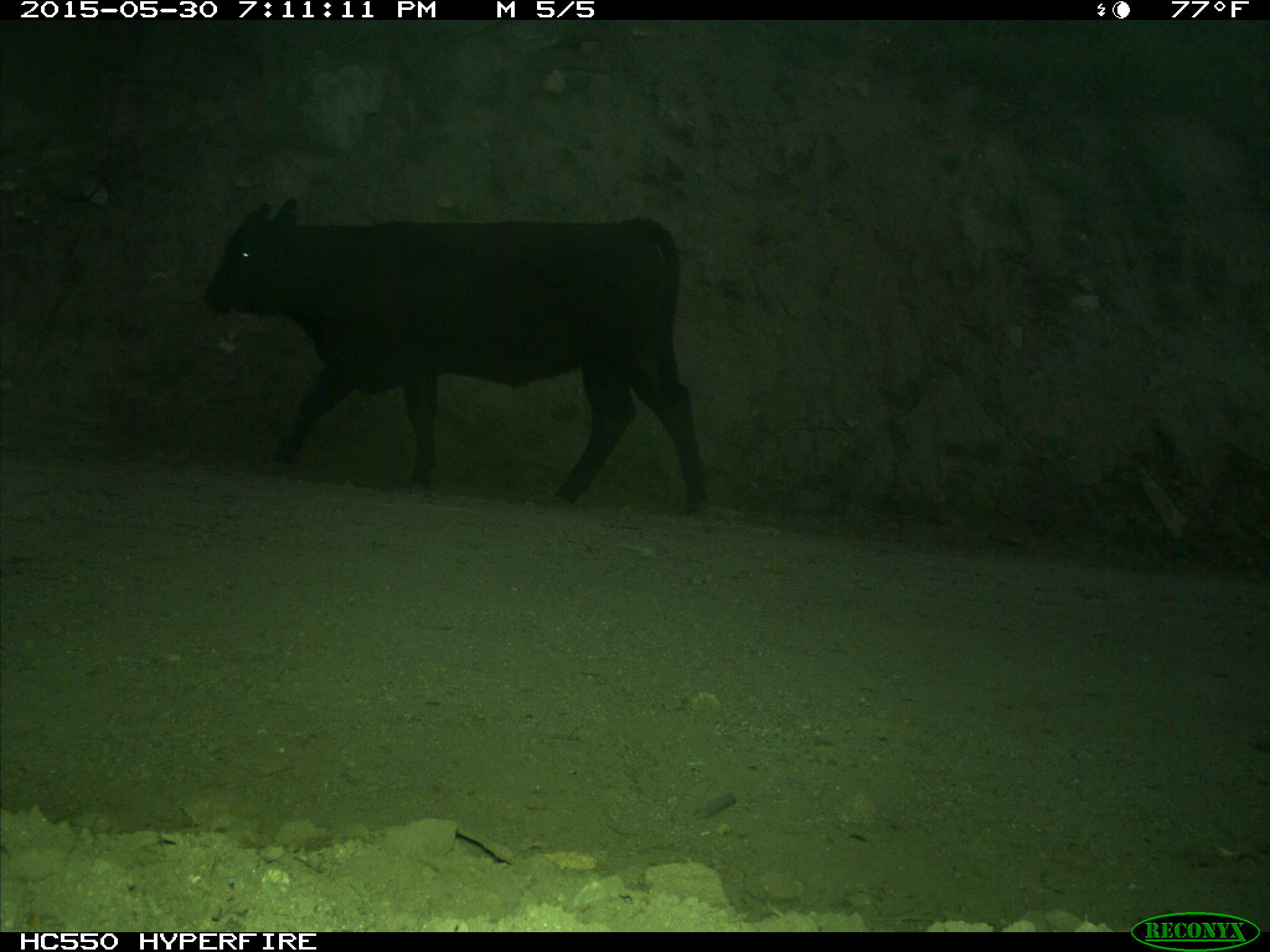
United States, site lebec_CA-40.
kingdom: Animalia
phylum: Chordata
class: Mammalia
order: Artiodactyla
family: Bovidae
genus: Bos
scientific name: Bos taurus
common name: domestic cow